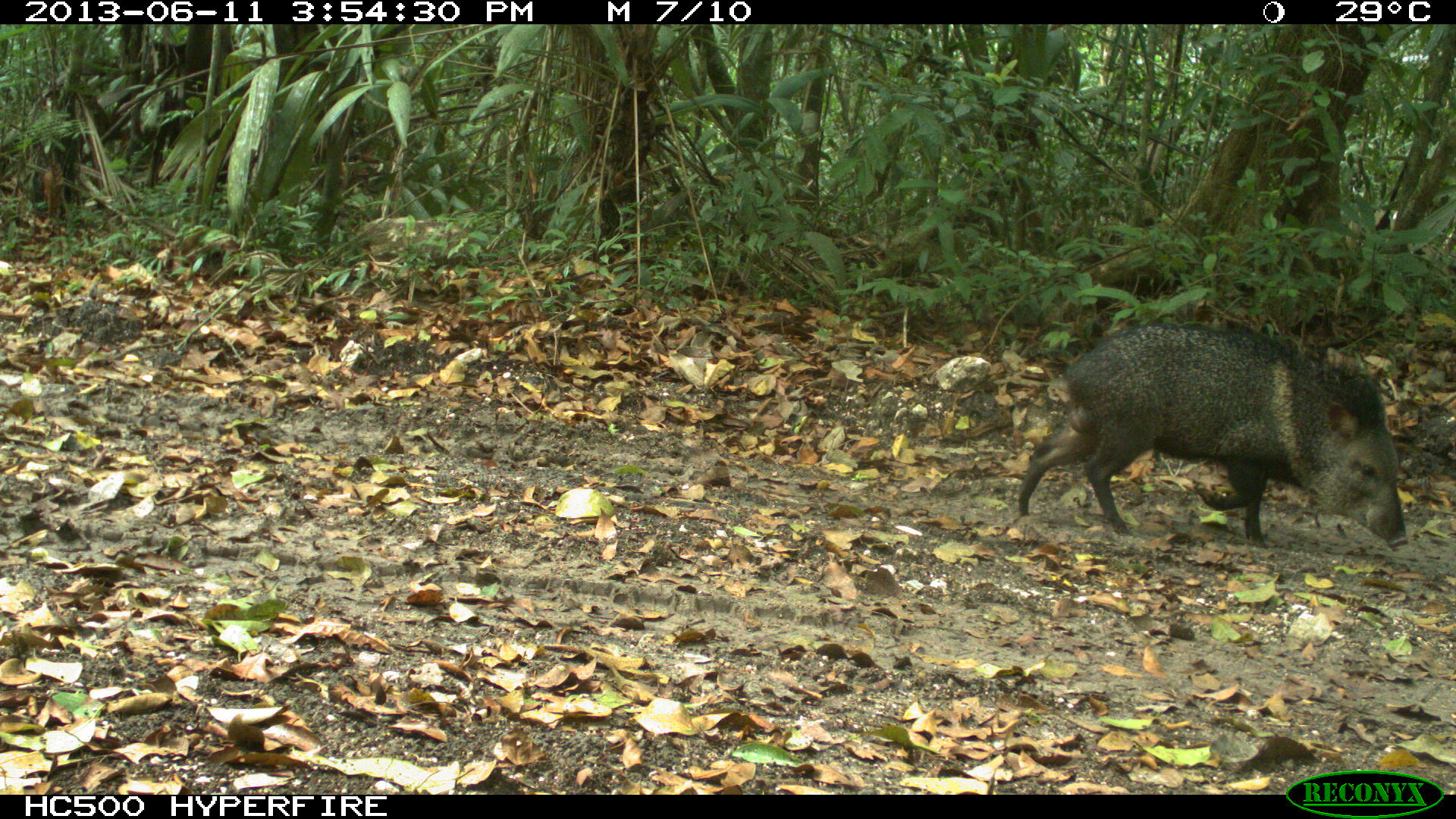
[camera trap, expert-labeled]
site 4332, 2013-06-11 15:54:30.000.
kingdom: Animalia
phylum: Chordata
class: Mammalia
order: Artiodactyla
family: Tayassuidae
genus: Pecari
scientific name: Pecari tajacu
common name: collared peccary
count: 1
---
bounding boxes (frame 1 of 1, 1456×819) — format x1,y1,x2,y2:
pecari tajacu: 1016,322,1408,547